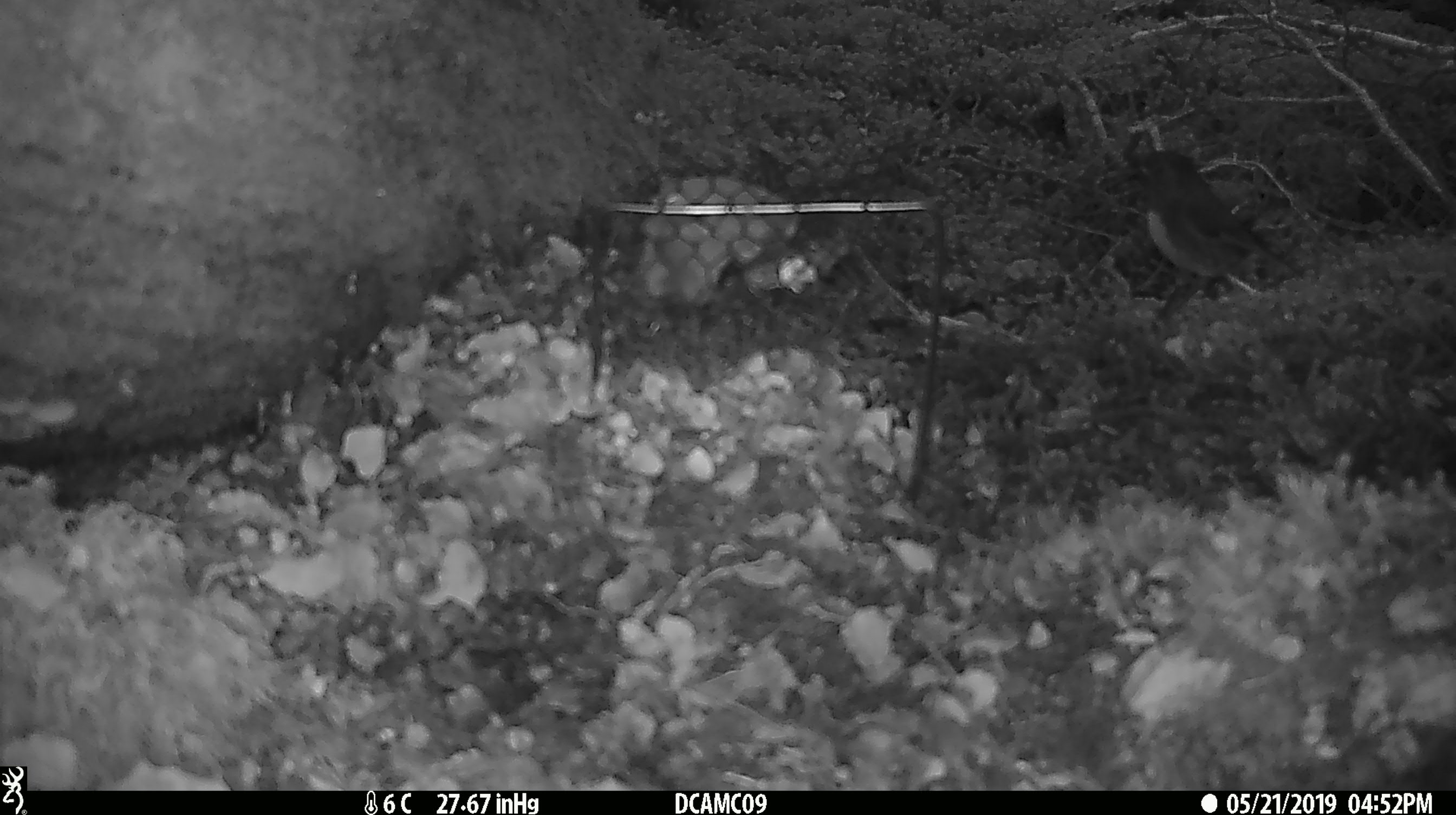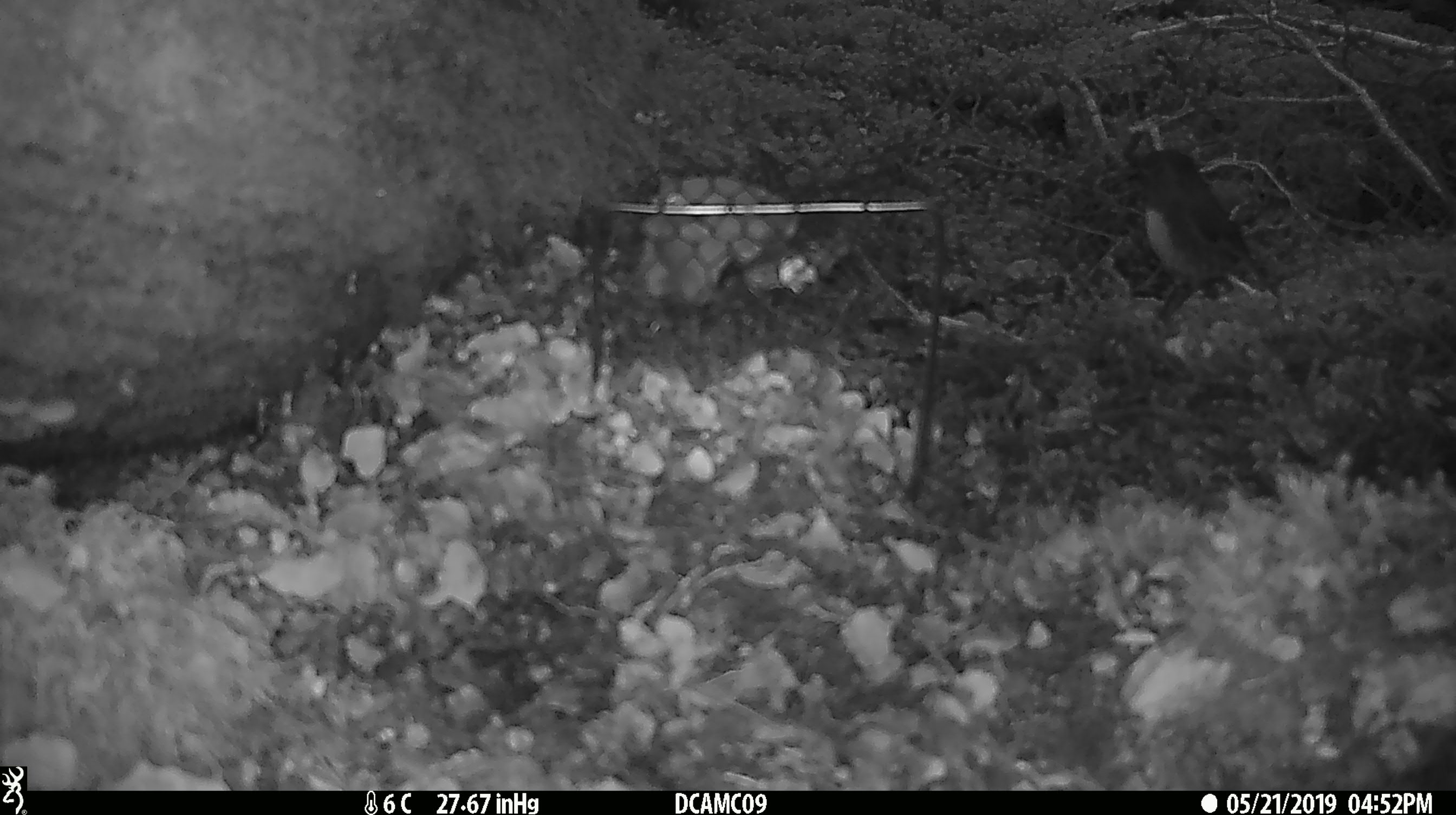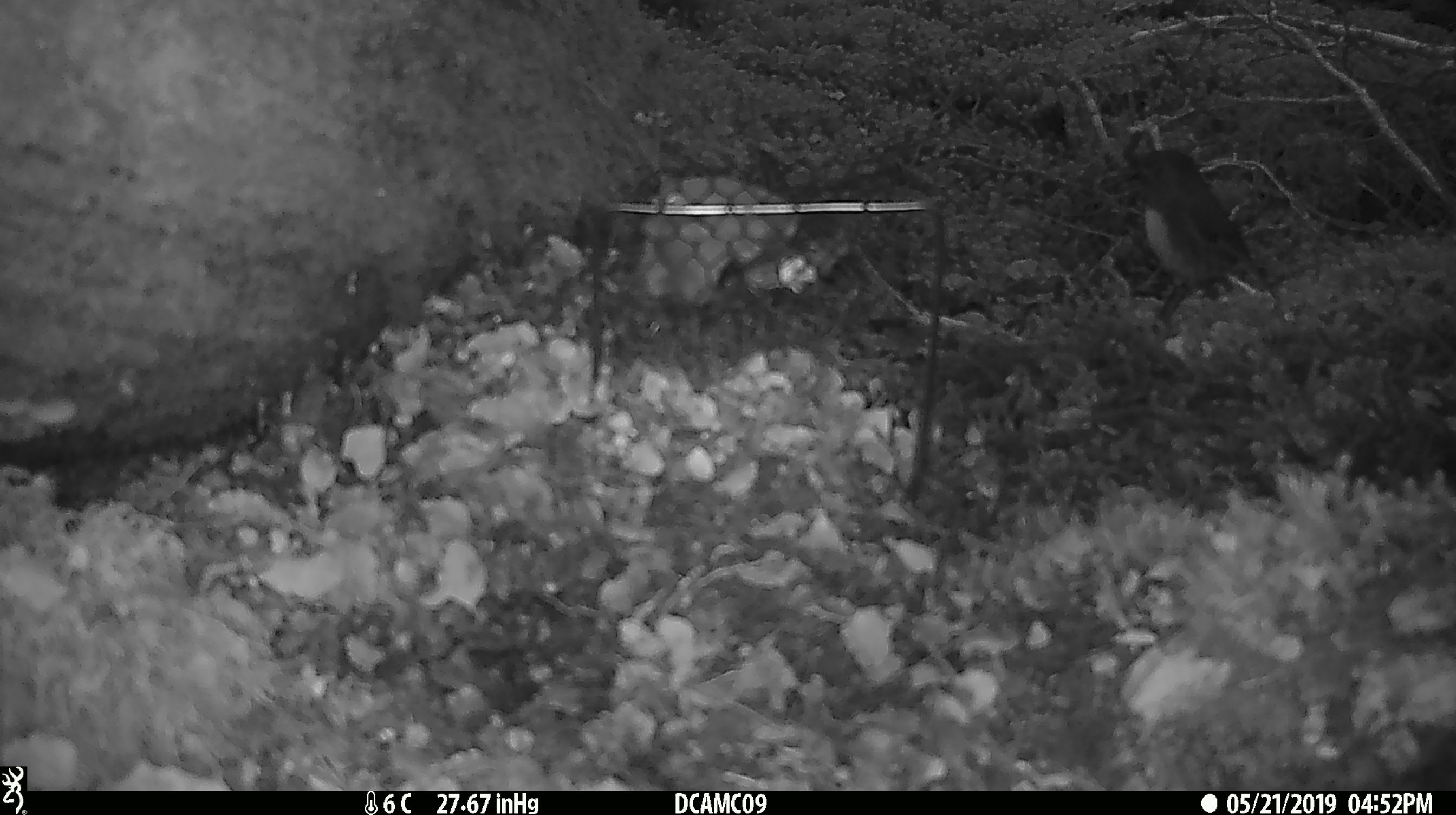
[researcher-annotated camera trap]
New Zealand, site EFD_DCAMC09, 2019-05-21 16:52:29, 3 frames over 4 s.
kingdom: Animalia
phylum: Chordata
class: Aves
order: Passeriformes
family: Petroicidae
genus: Petroica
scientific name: Petroica australis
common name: new zealand robin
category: robin